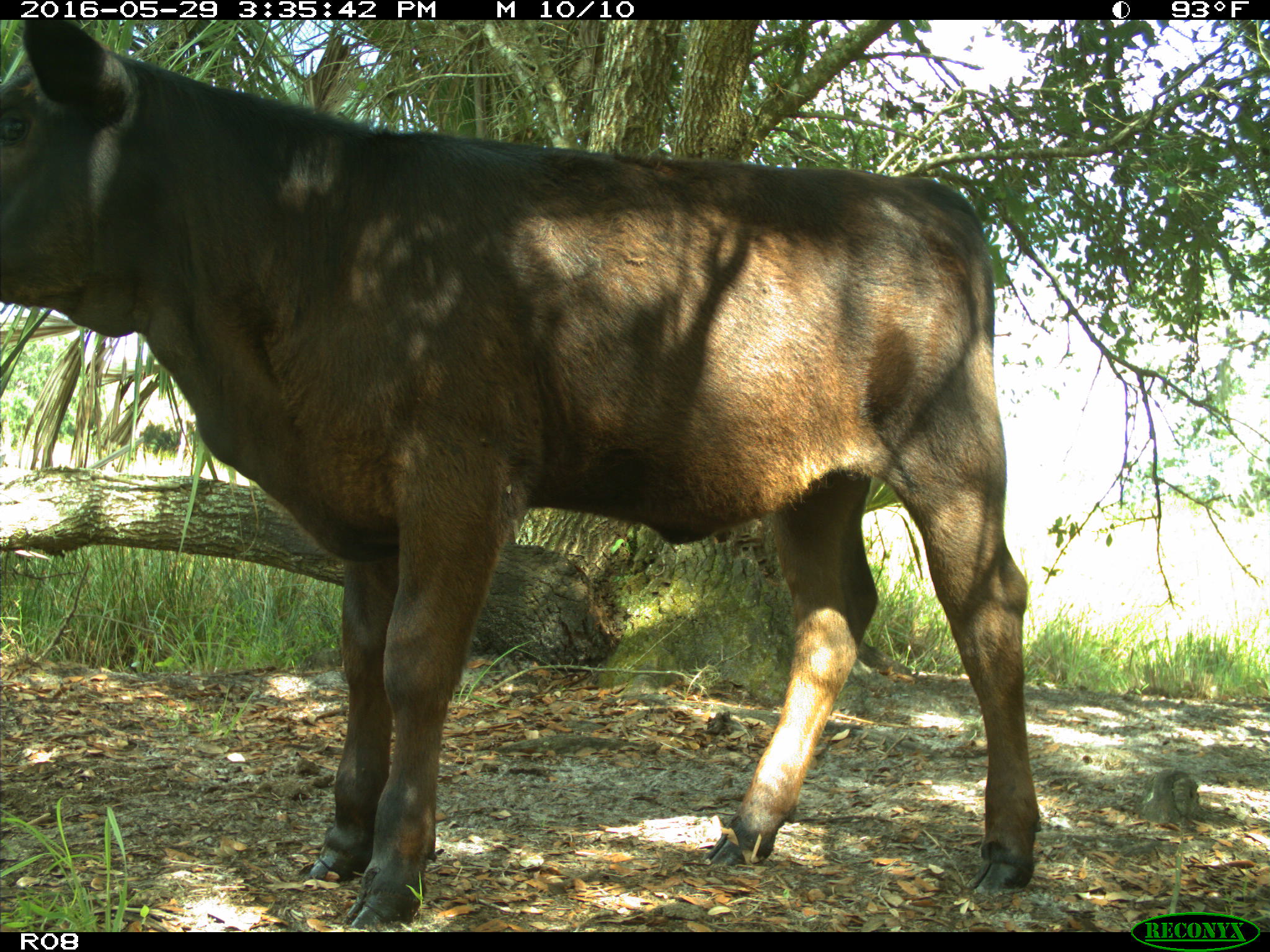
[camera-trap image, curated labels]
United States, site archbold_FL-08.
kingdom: Animalia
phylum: Chordata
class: Mammalia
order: Artiodactyla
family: Bovidae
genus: Bos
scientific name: Bos taurus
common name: domestic cow